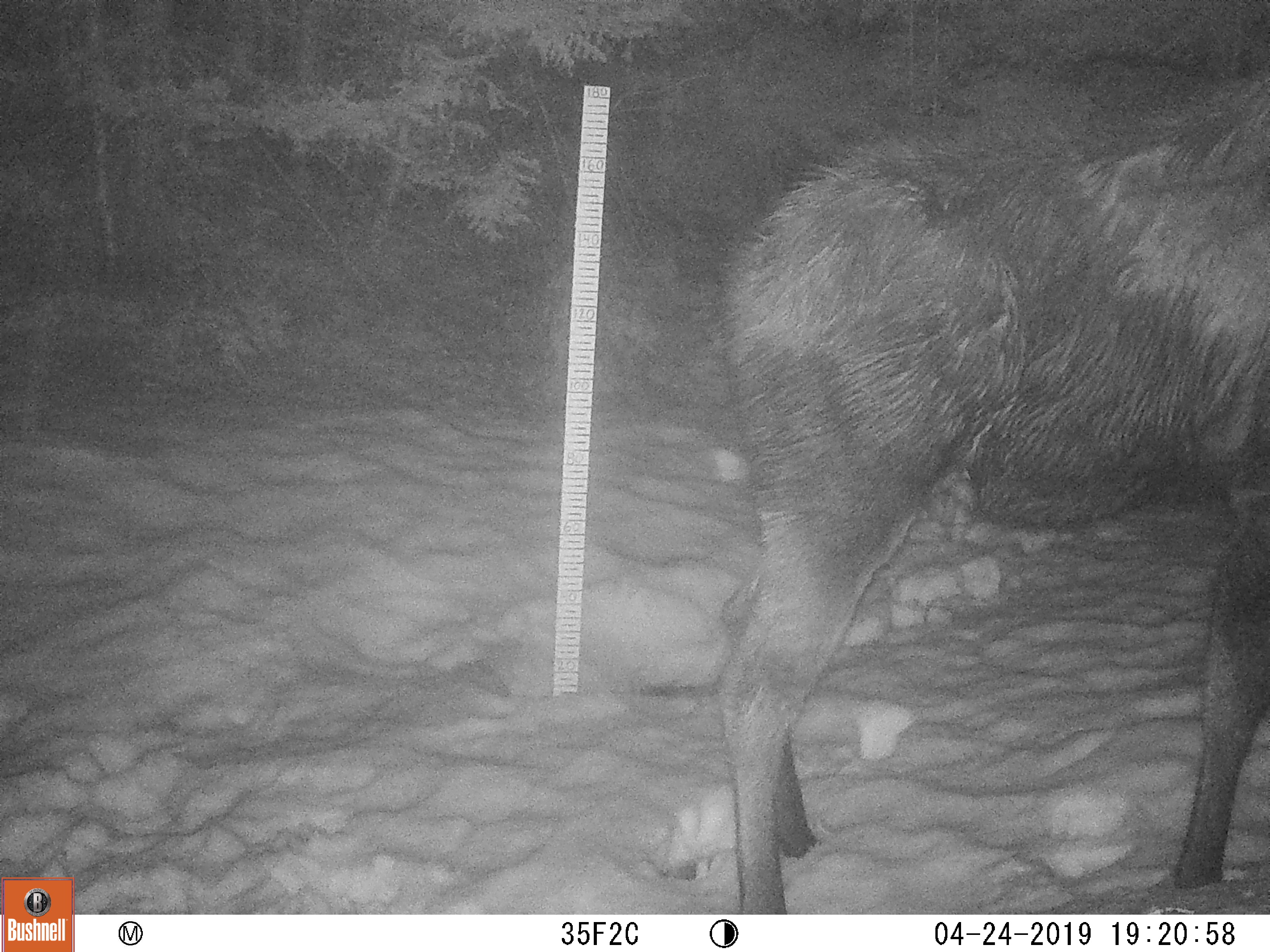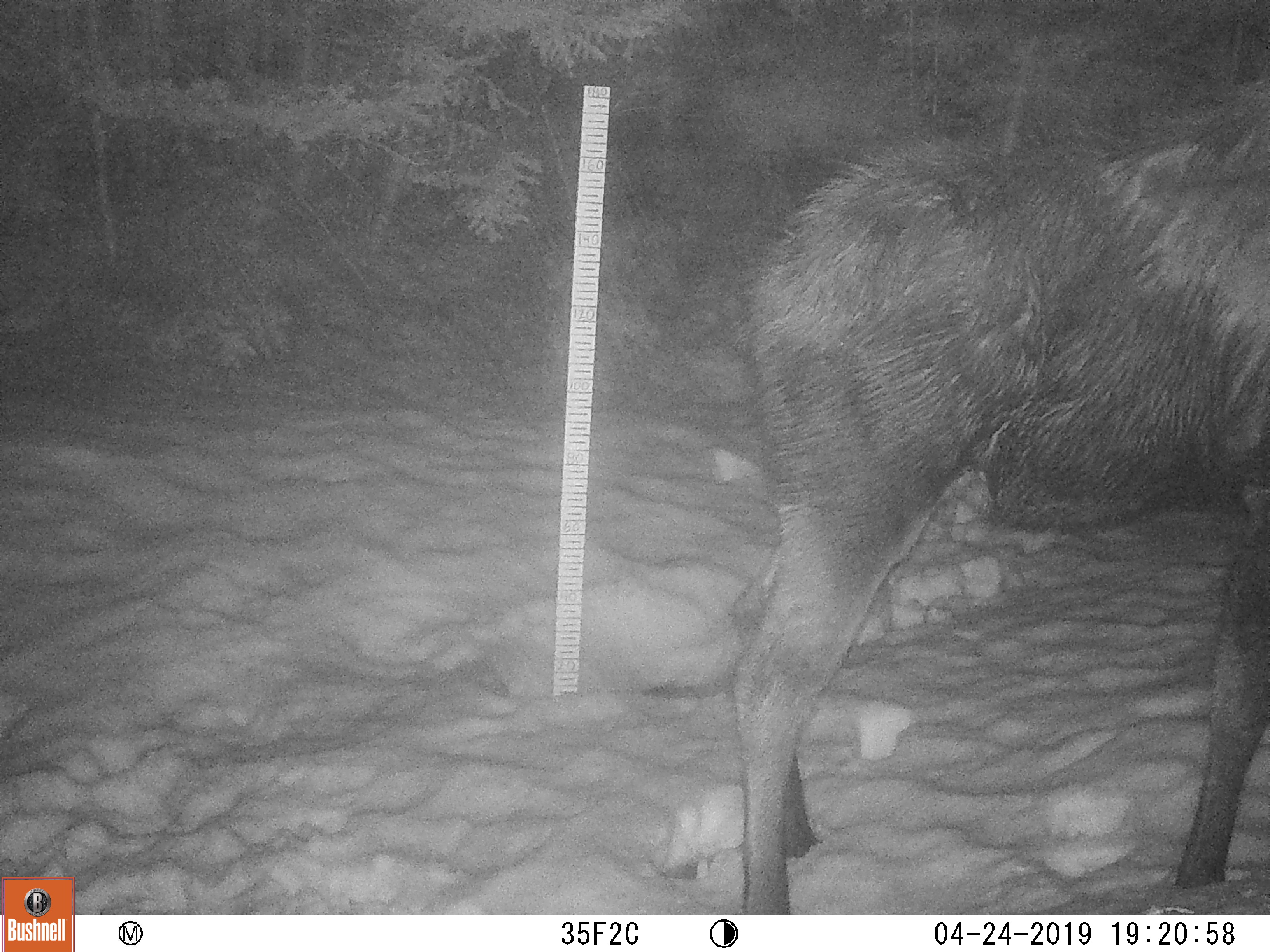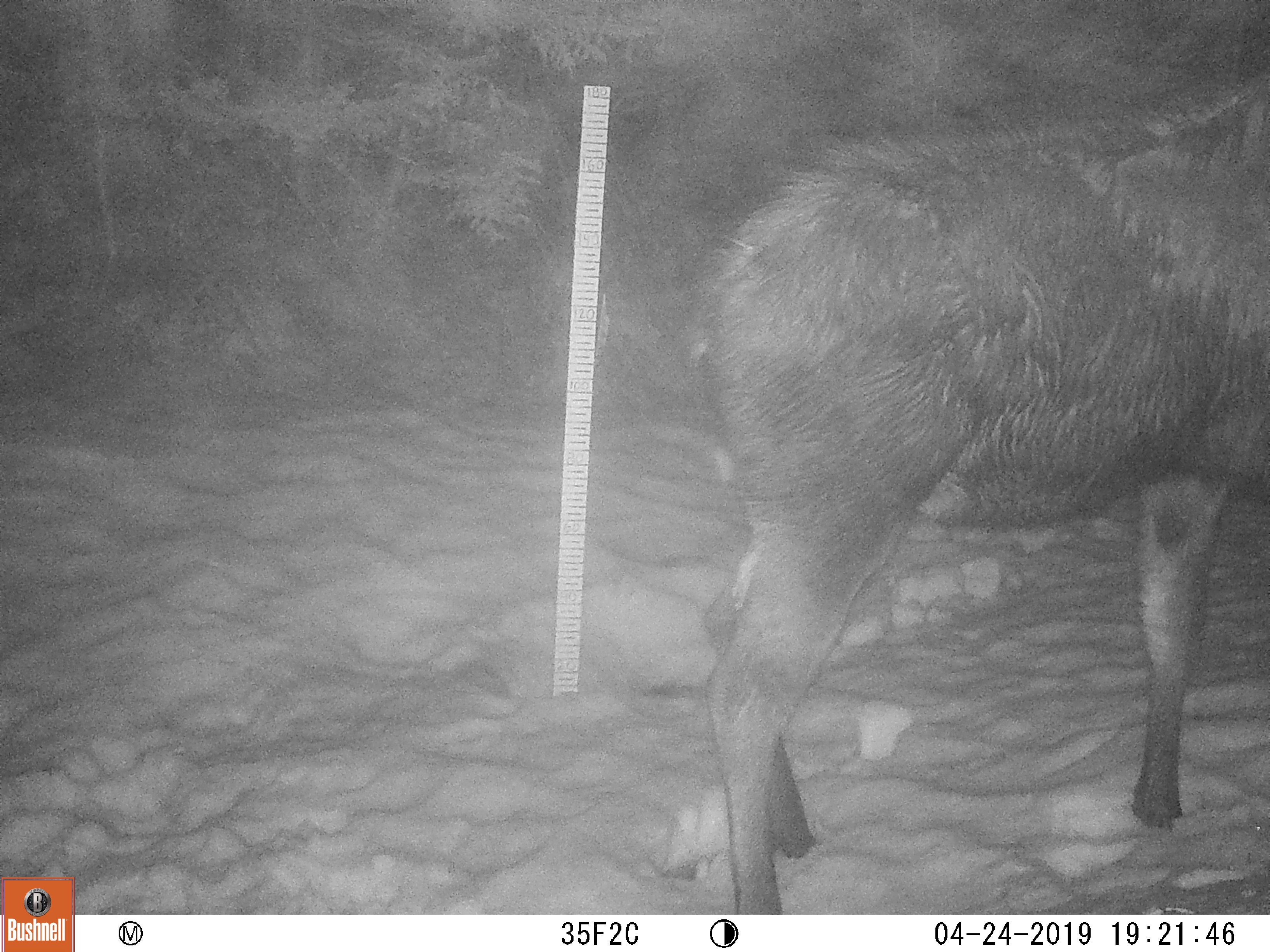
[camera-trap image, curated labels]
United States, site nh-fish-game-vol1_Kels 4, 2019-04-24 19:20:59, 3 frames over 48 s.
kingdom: Animalia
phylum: Chordata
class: Mammalia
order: Artiodactyla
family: Cervidae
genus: Alces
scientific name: Alces alces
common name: moose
Moose (Alces alces).